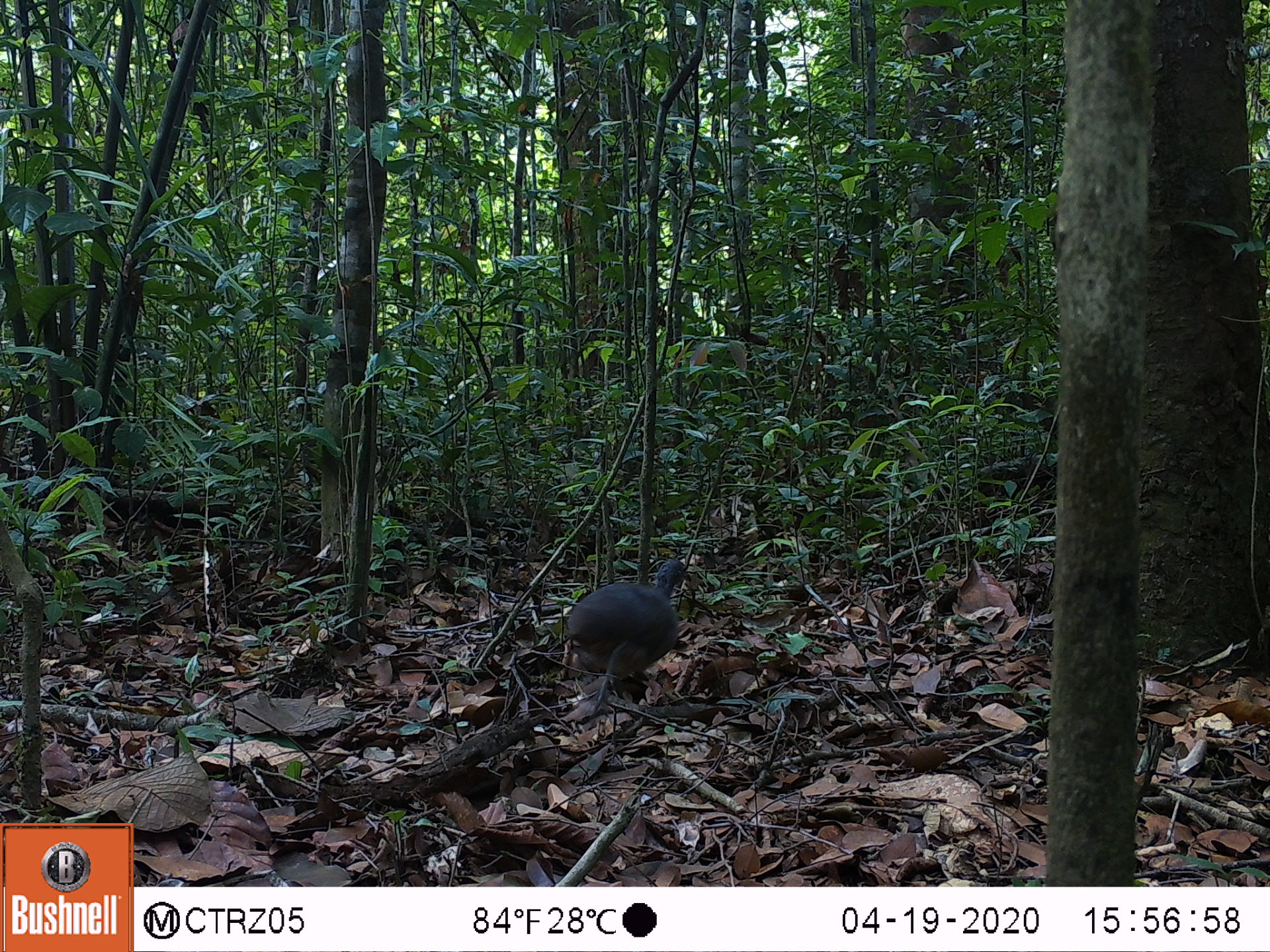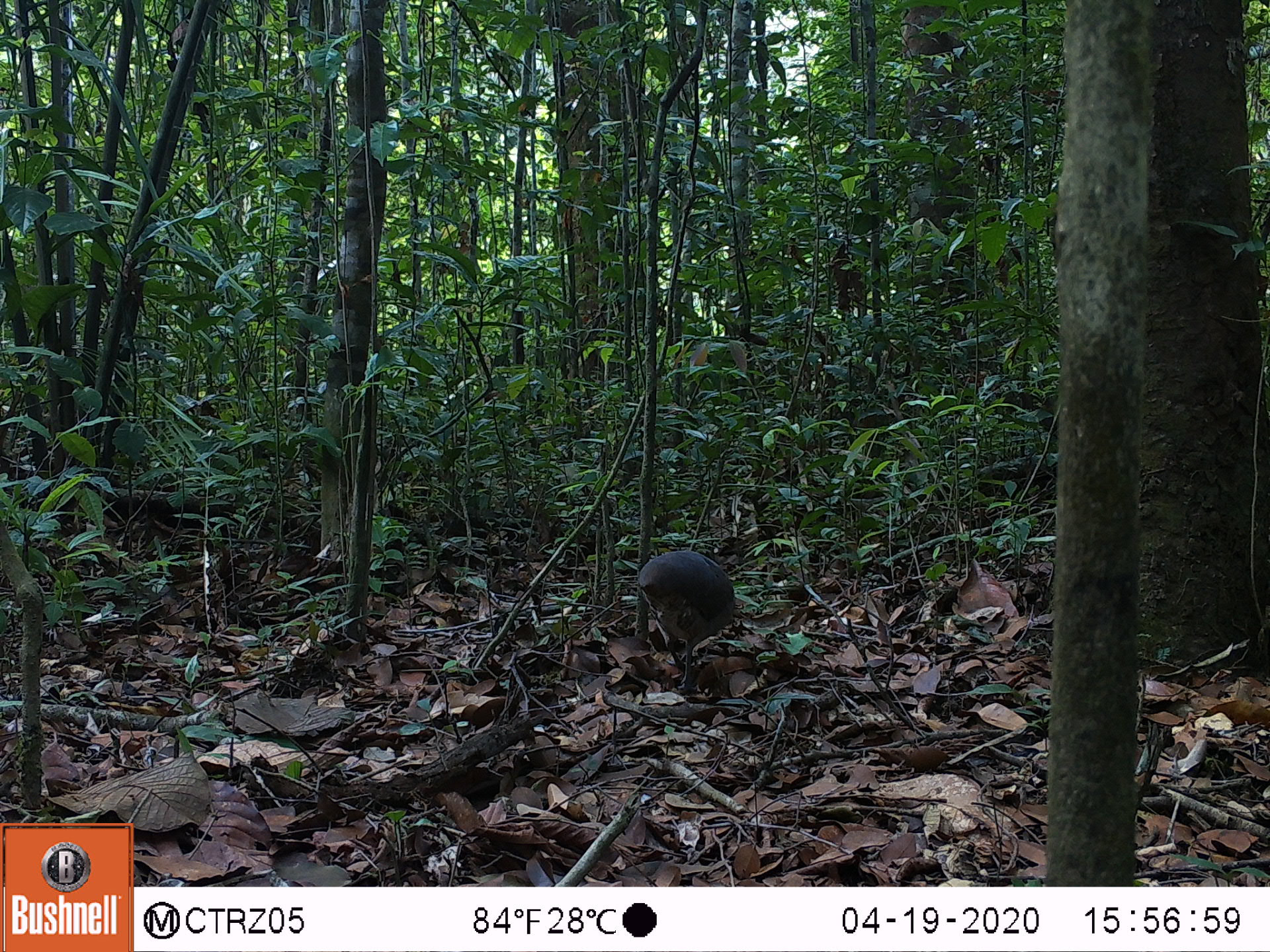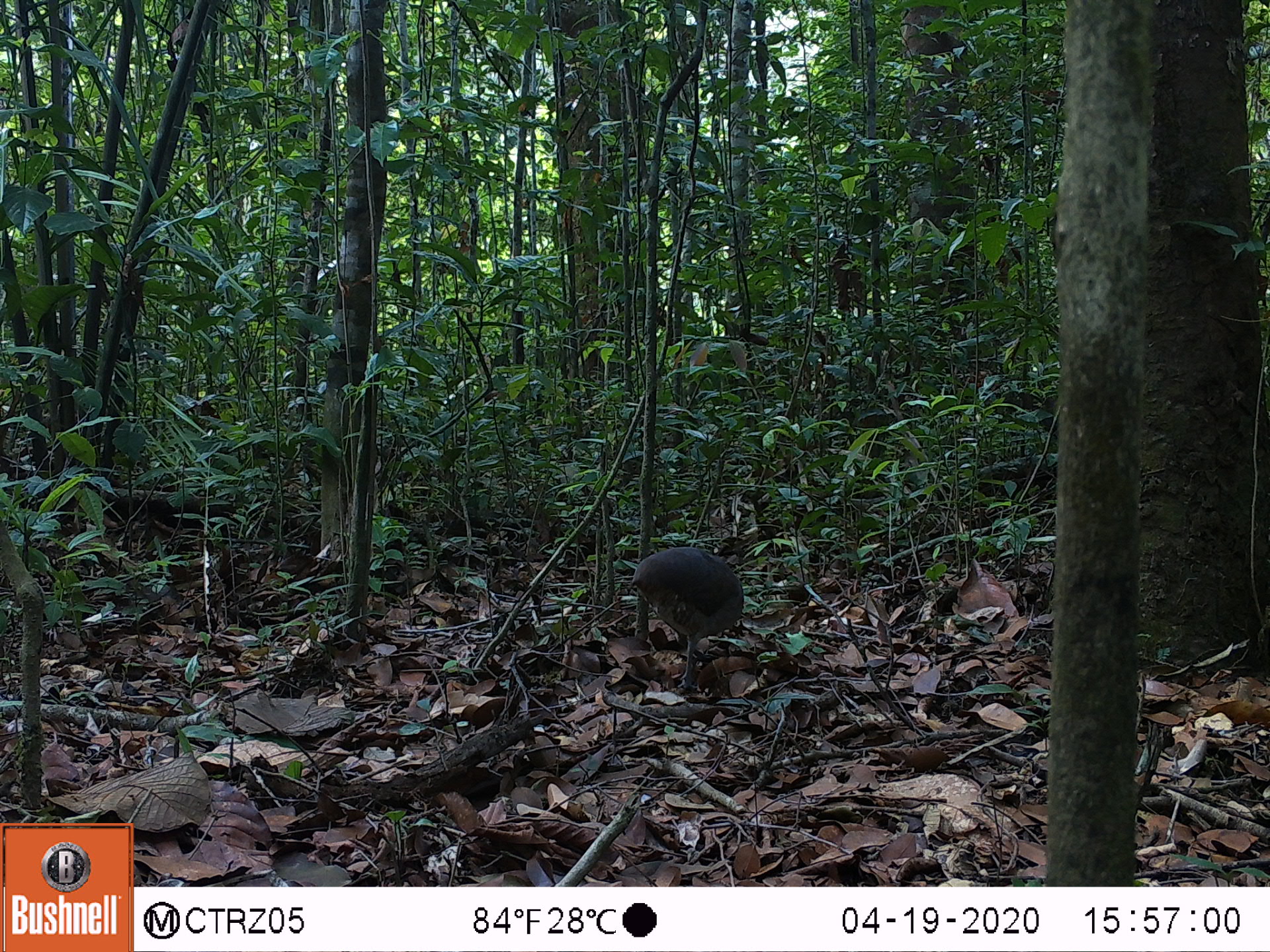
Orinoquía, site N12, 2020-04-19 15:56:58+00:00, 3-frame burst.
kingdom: Animalia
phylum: Chordata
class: Aves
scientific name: Aves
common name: bird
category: unknown bird